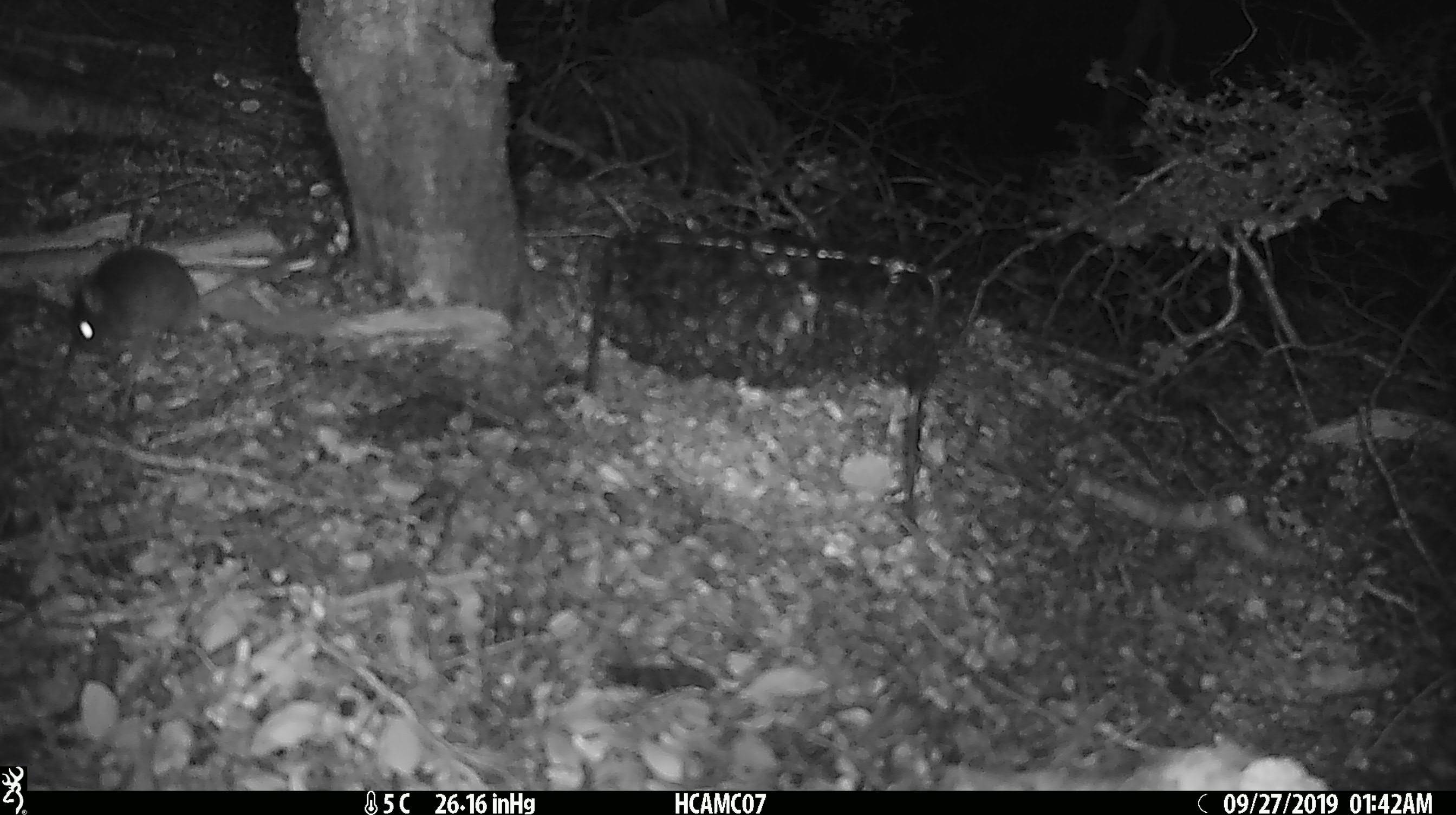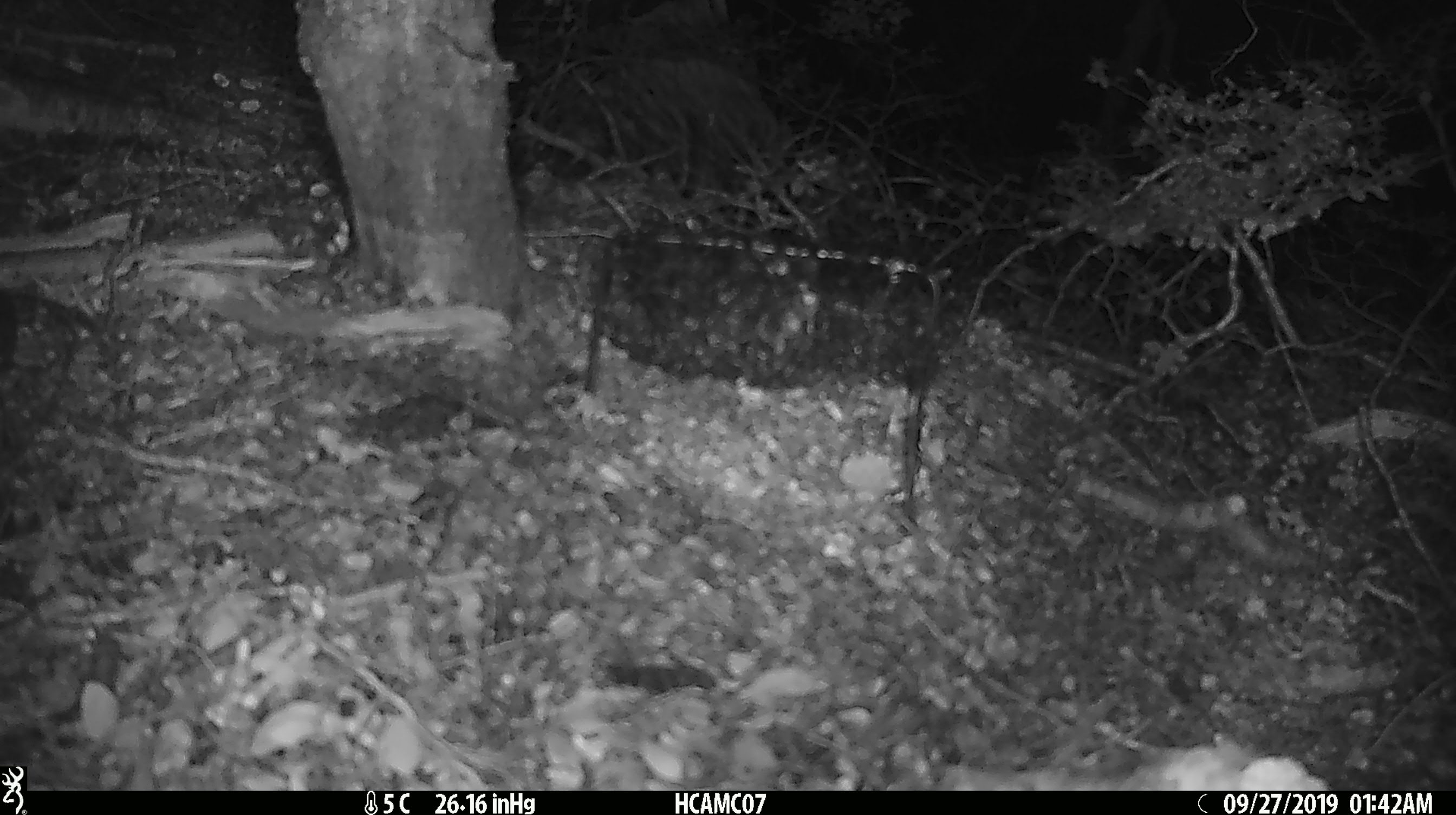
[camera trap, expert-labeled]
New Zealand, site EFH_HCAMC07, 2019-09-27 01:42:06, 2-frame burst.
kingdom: Animalia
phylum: Chordata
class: Mammalia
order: Rodentia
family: Muridae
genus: Mus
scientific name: Mus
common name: mouse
Mouse (Mus).